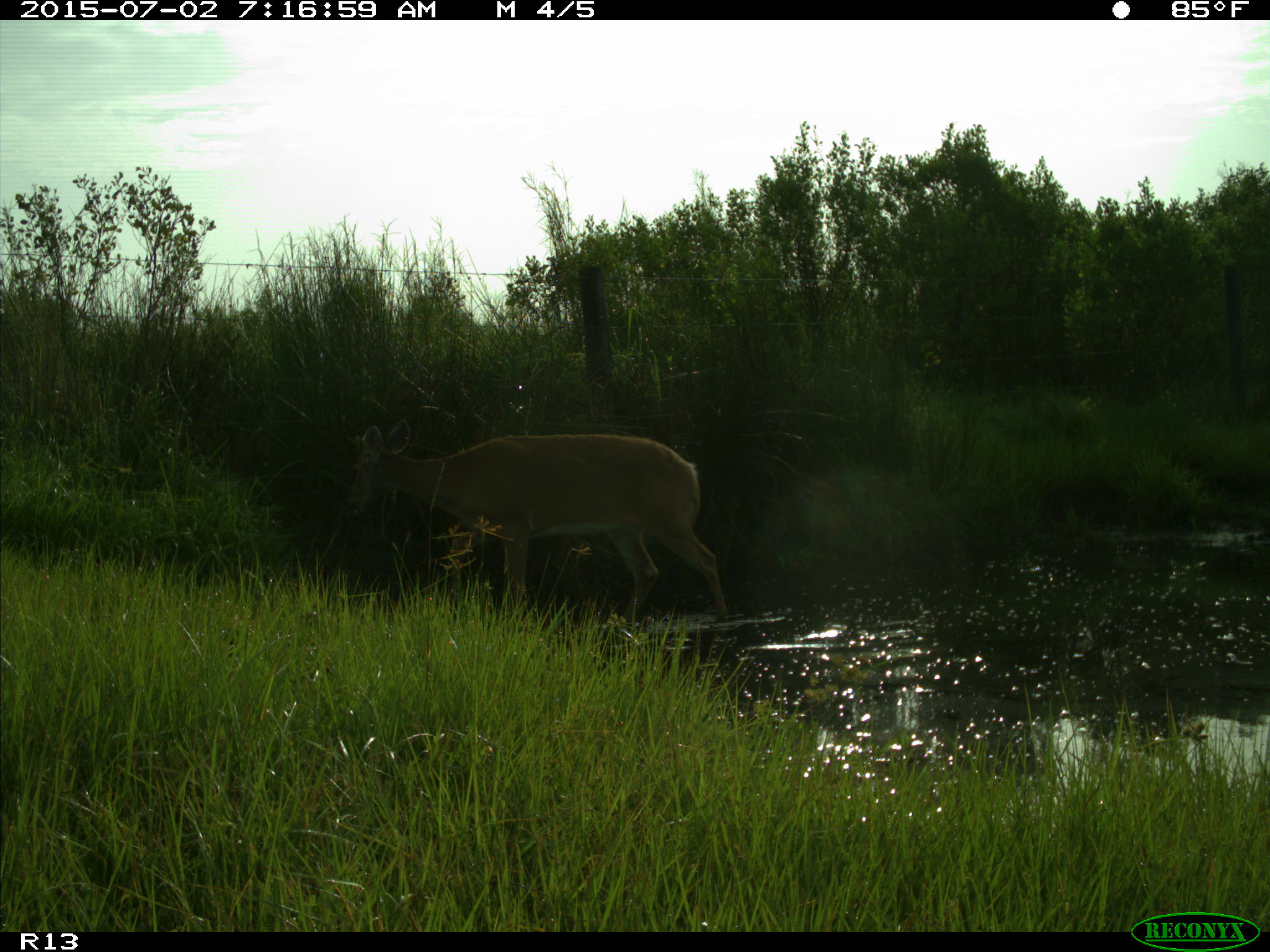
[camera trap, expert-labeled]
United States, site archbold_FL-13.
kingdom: Animalia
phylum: Chordata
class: Mammalia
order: Artiodactyla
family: Cervidae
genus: Odocoileus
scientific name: Odocoileus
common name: deer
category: unidentified deer